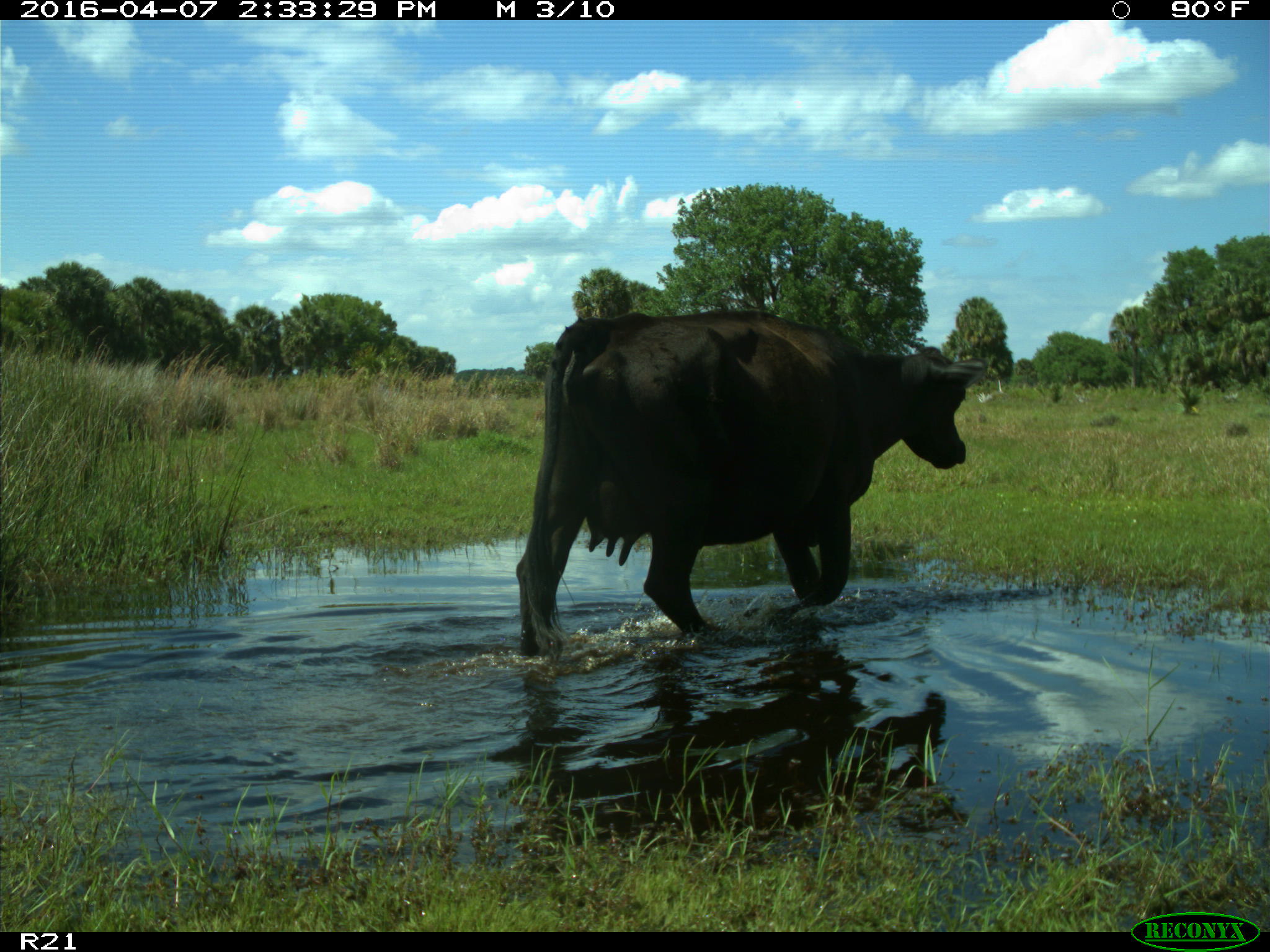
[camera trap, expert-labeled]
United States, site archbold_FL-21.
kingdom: Animalia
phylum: Chordata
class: Mammalia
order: Artiodactyla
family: Bovidae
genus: Bos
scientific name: Bos taurus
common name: domestic cow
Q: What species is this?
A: Bos taurus (domestic cow).